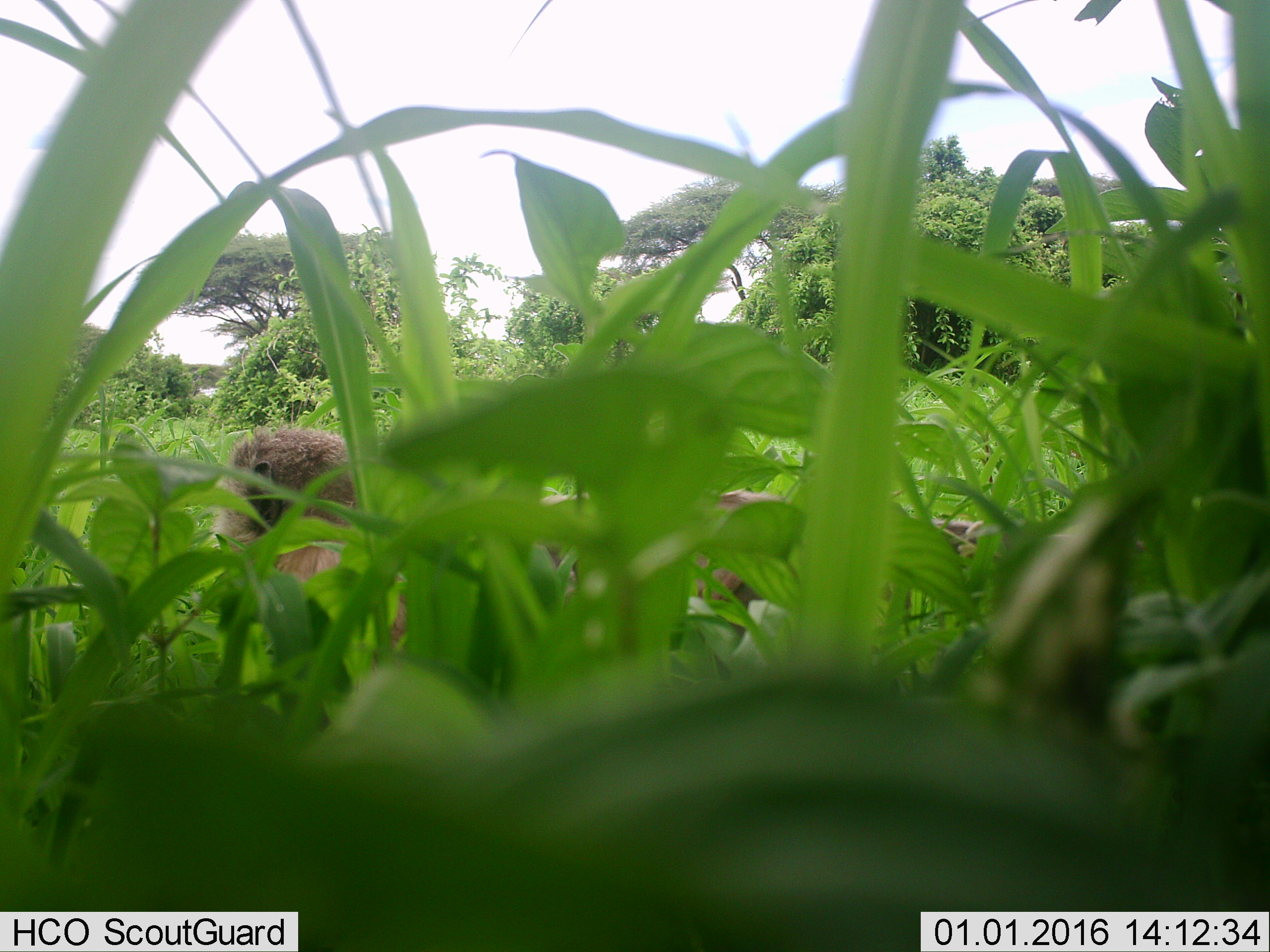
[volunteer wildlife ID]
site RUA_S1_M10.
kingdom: Animalia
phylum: Chordata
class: Mammalia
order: Primates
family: Cercopithecidae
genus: Papio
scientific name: Papio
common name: baboon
Baboon (Papio), count 2. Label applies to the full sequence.